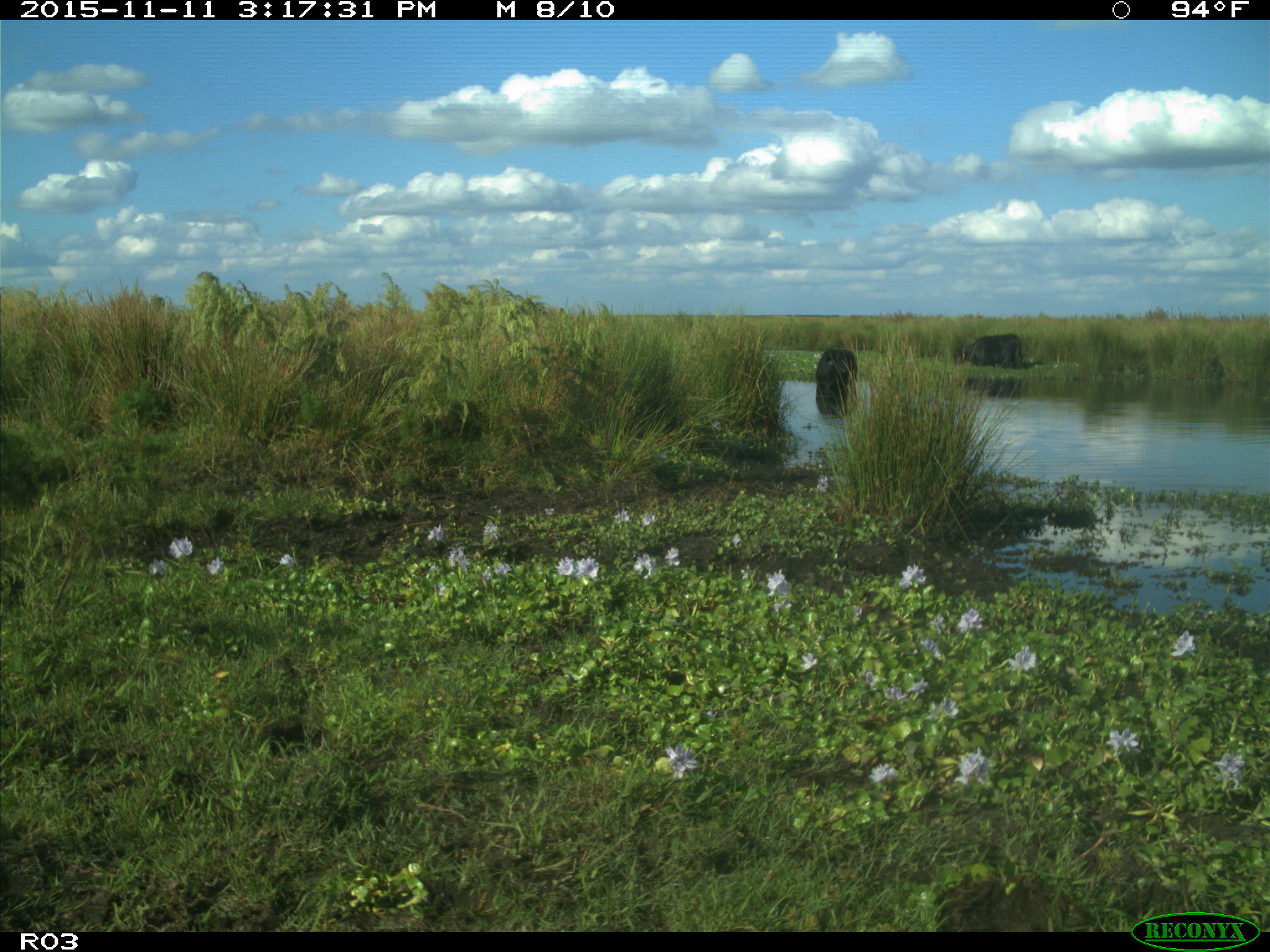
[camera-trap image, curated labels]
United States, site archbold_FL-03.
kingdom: Animalia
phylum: Chordata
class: Mammalia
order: Artiodactyla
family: Bovidae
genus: Bos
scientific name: Bos taurus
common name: domestic cow